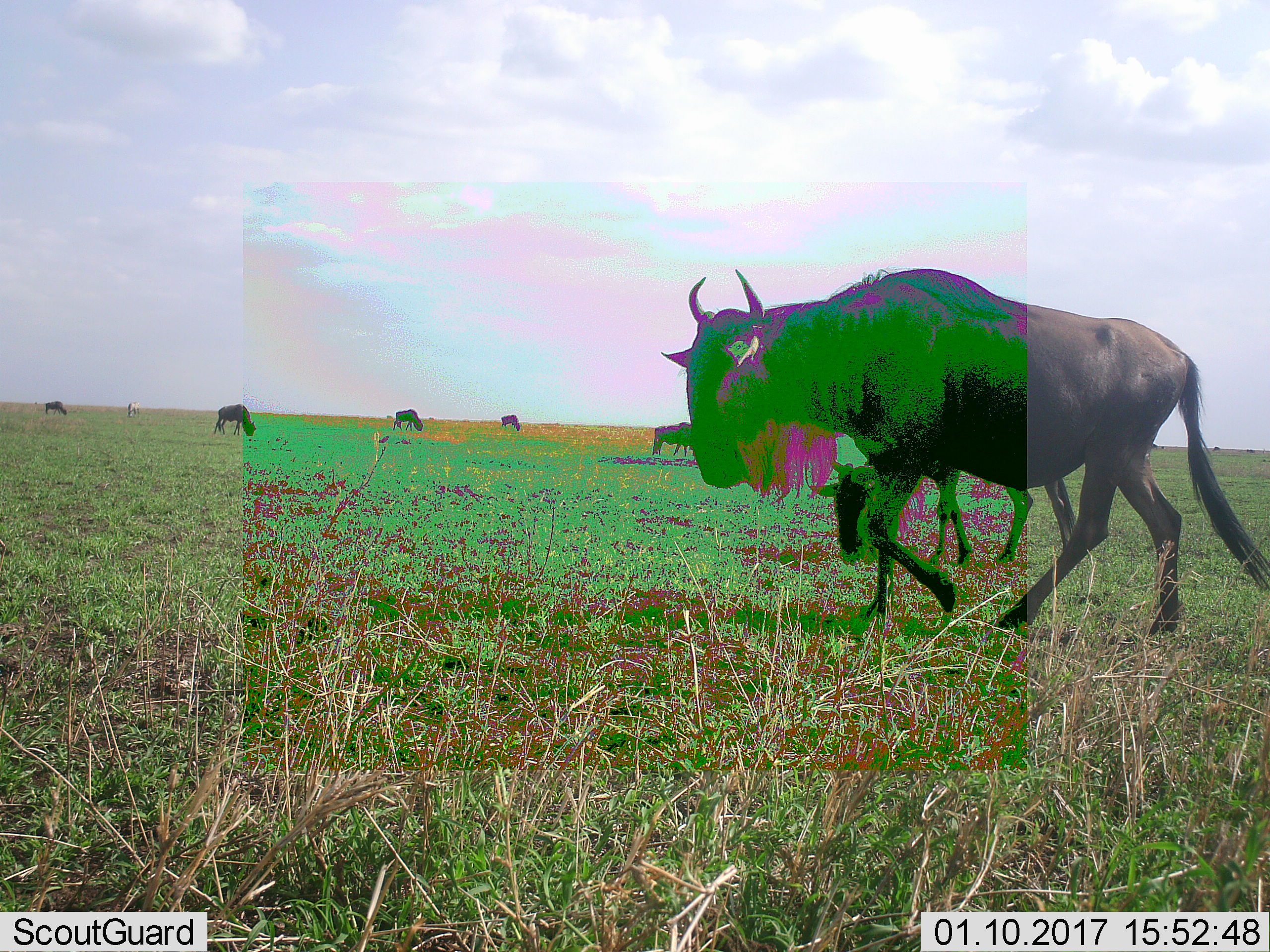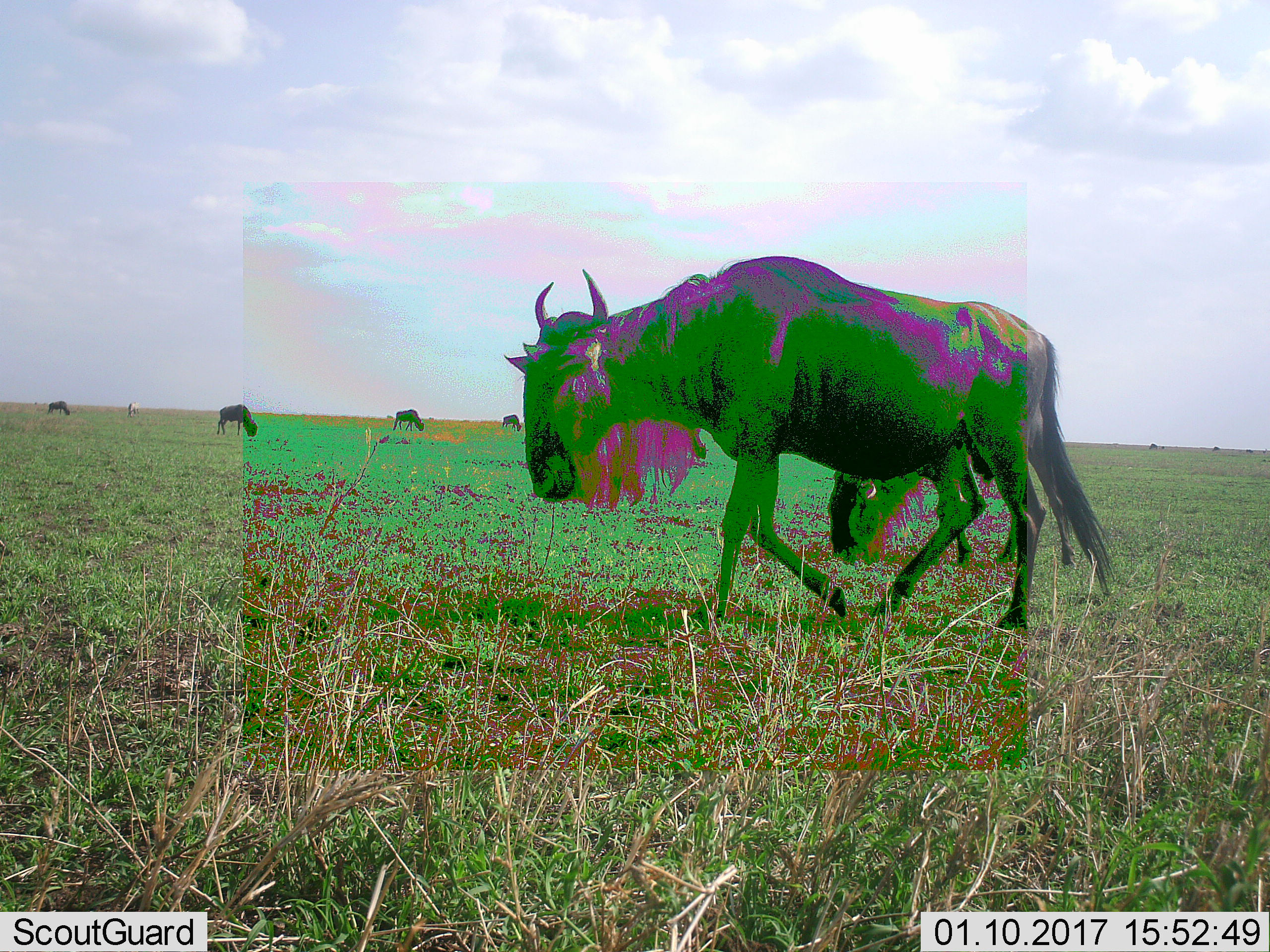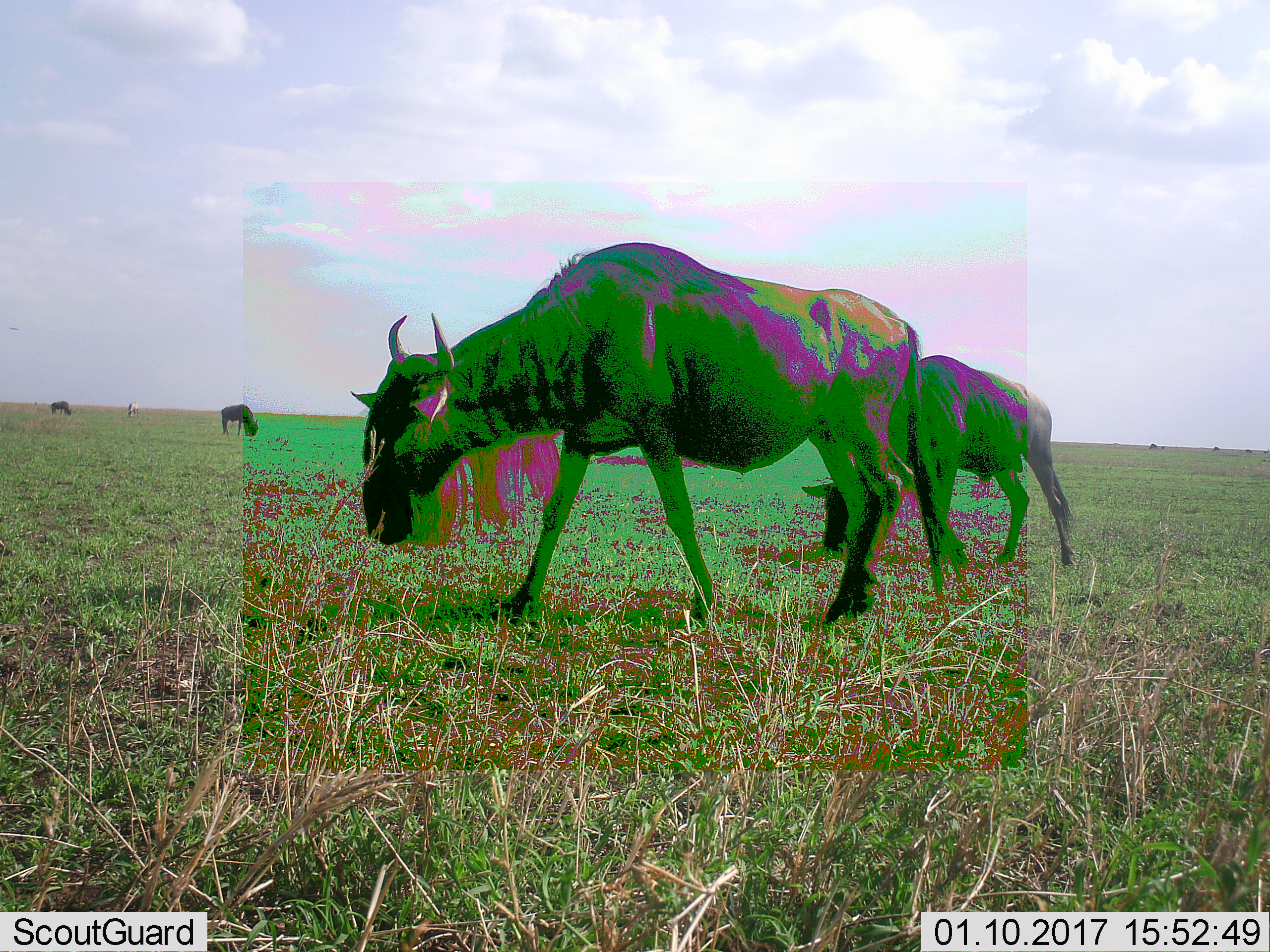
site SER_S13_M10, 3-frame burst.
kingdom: Animalia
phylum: Chordata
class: Mammalia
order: Artiodactyla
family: Bovidae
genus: Connochaetes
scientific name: Connochaetes taurinus taurinus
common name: blue wildebeest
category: wildebeestblue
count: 7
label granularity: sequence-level